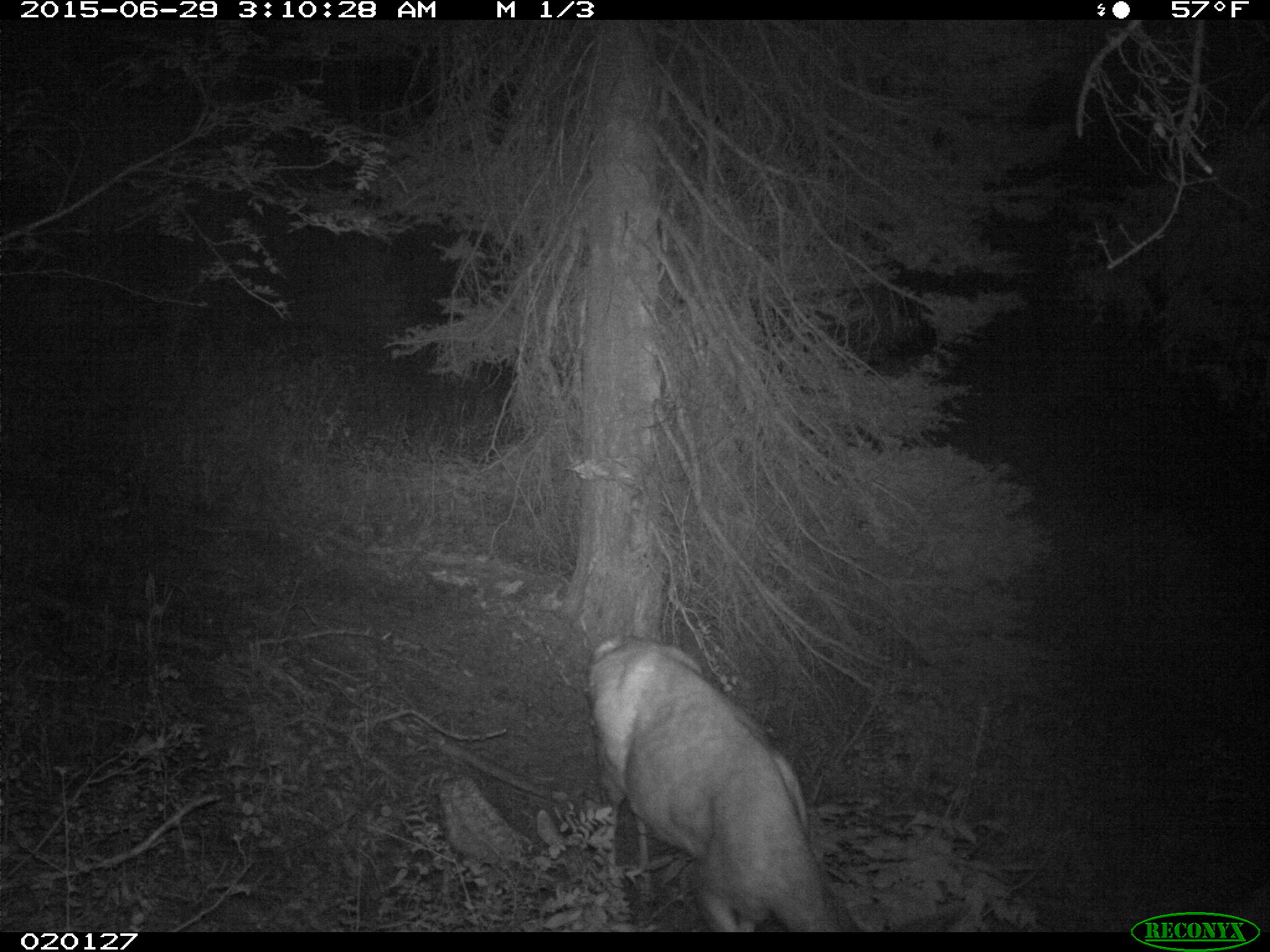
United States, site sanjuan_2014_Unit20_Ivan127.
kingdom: Animalia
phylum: Chordata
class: Mammalia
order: Artiodactyla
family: Cervidae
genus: Odocoileus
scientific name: Odocoileus hemionus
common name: mule deer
Odocoileus hemionus (mule deer).